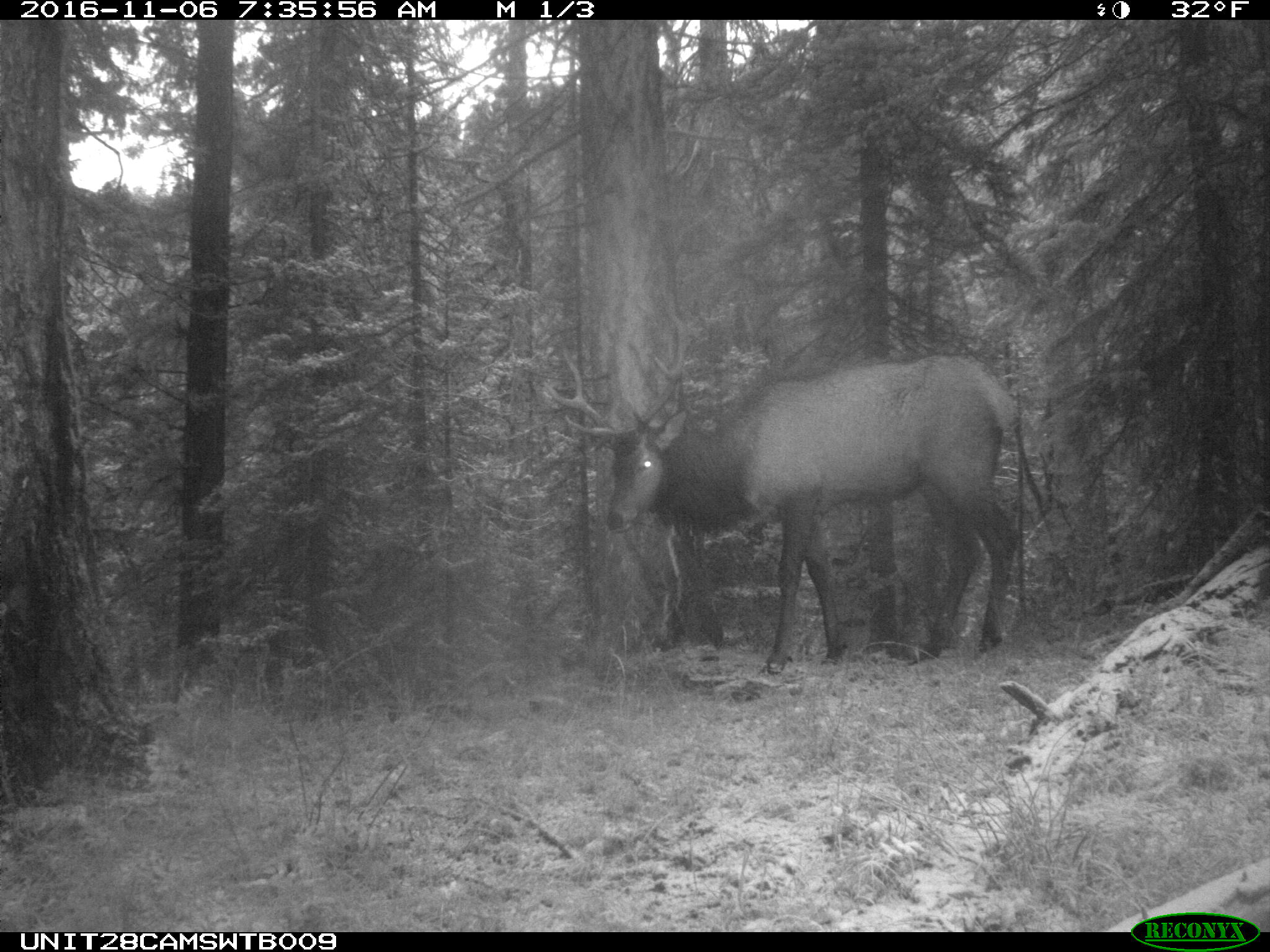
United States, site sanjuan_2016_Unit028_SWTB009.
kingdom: Animalia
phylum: Chordata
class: Mammalia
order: Artiodactyla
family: Cervidae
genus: Cervus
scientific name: Cervus elaphus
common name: red deer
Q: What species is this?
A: Cervus elaphus (red deer).